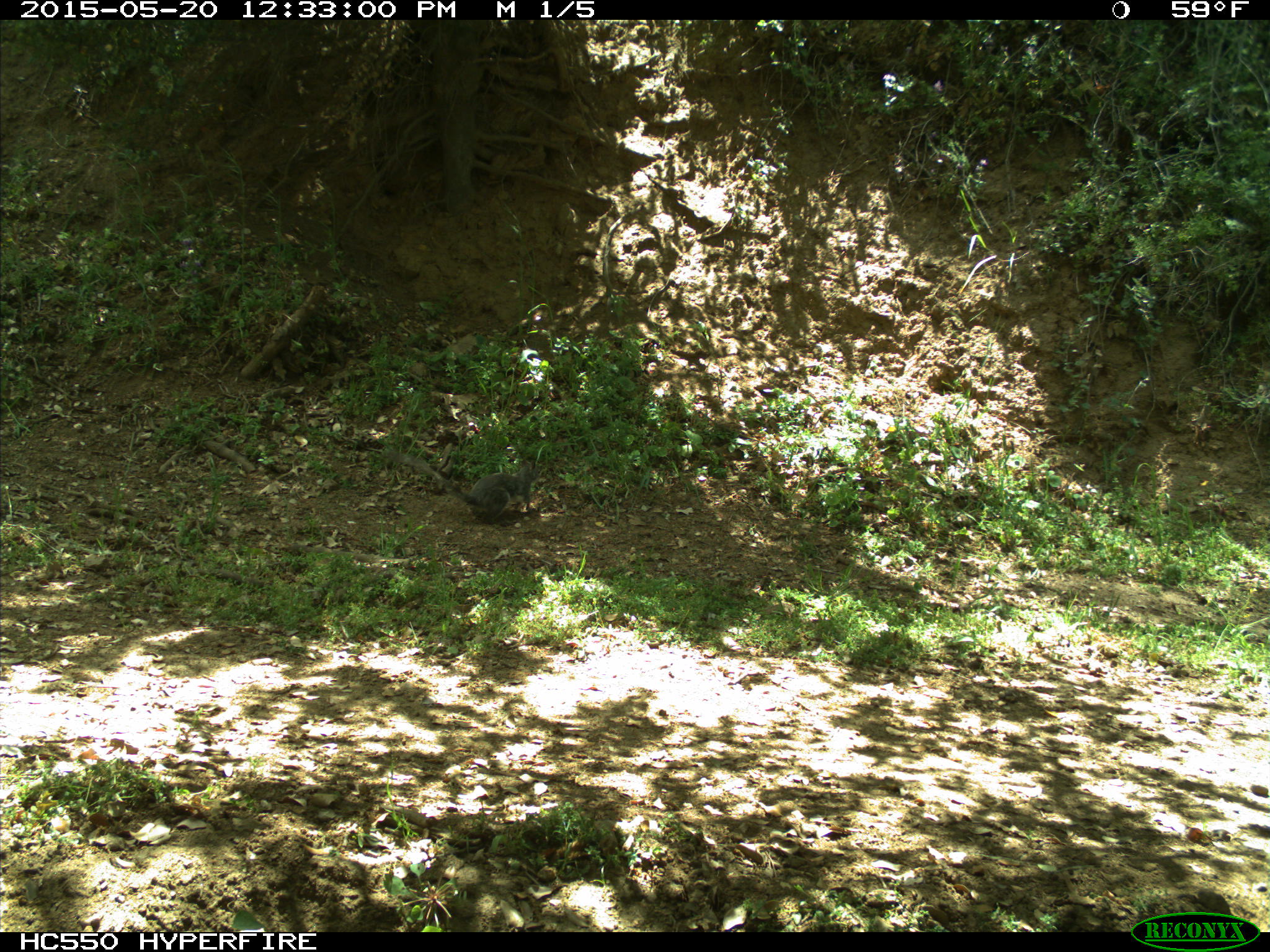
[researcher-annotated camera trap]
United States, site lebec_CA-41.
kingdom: Animalia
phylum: Chordata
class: Mammalia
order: Rodentia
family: Sciuridae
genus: Sciurus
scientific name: Sciurus carolinensis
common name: eastern gray squirrel